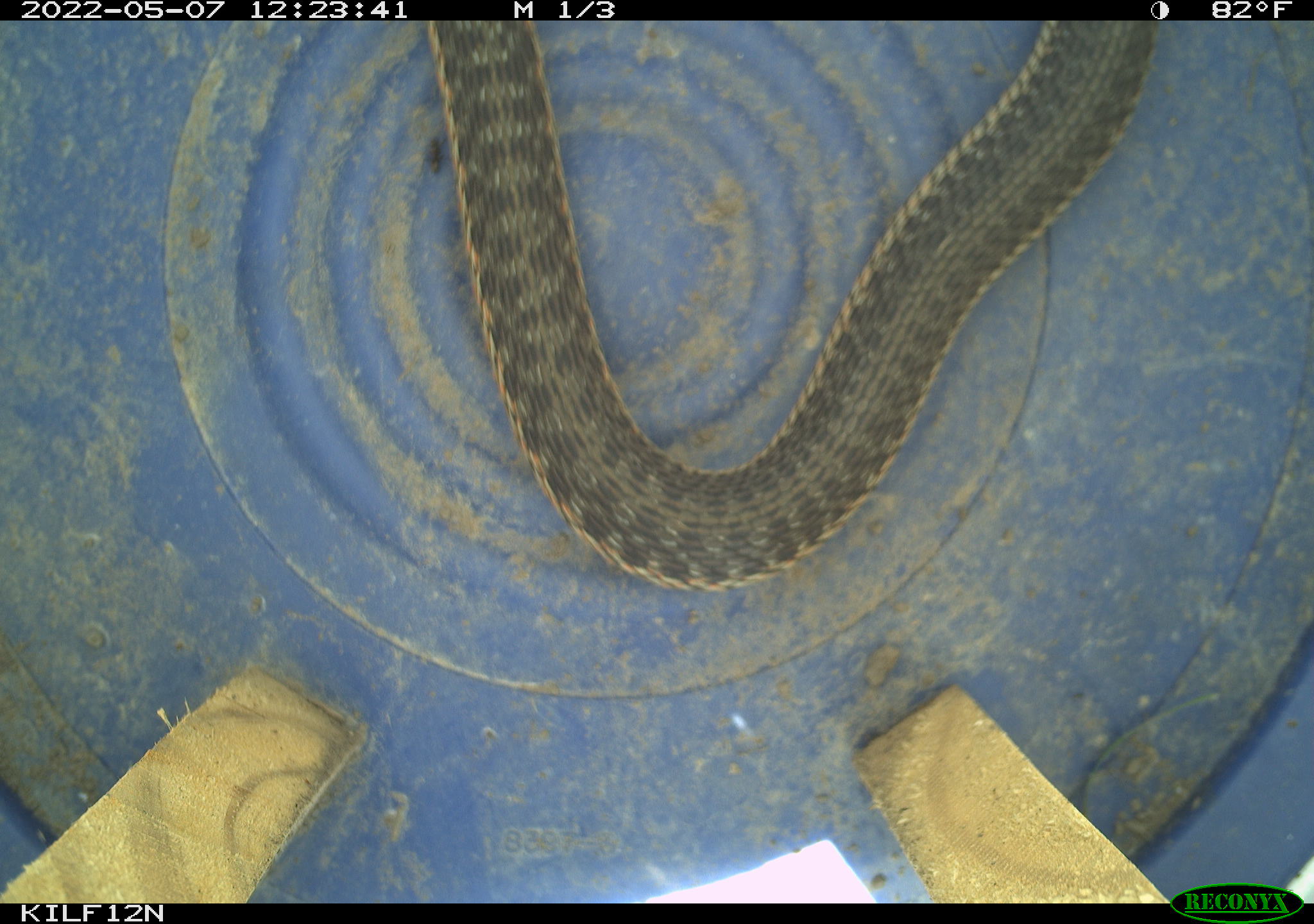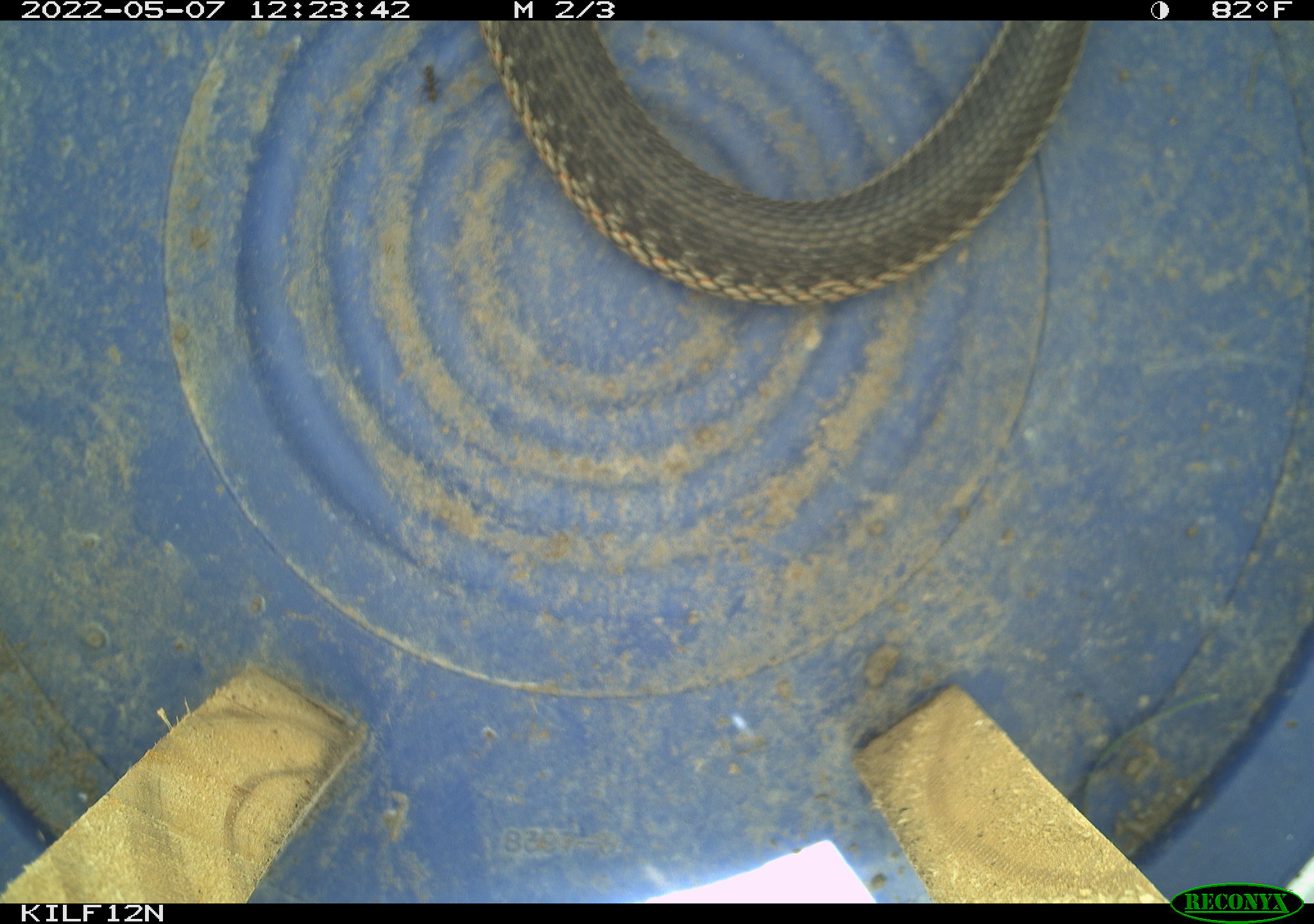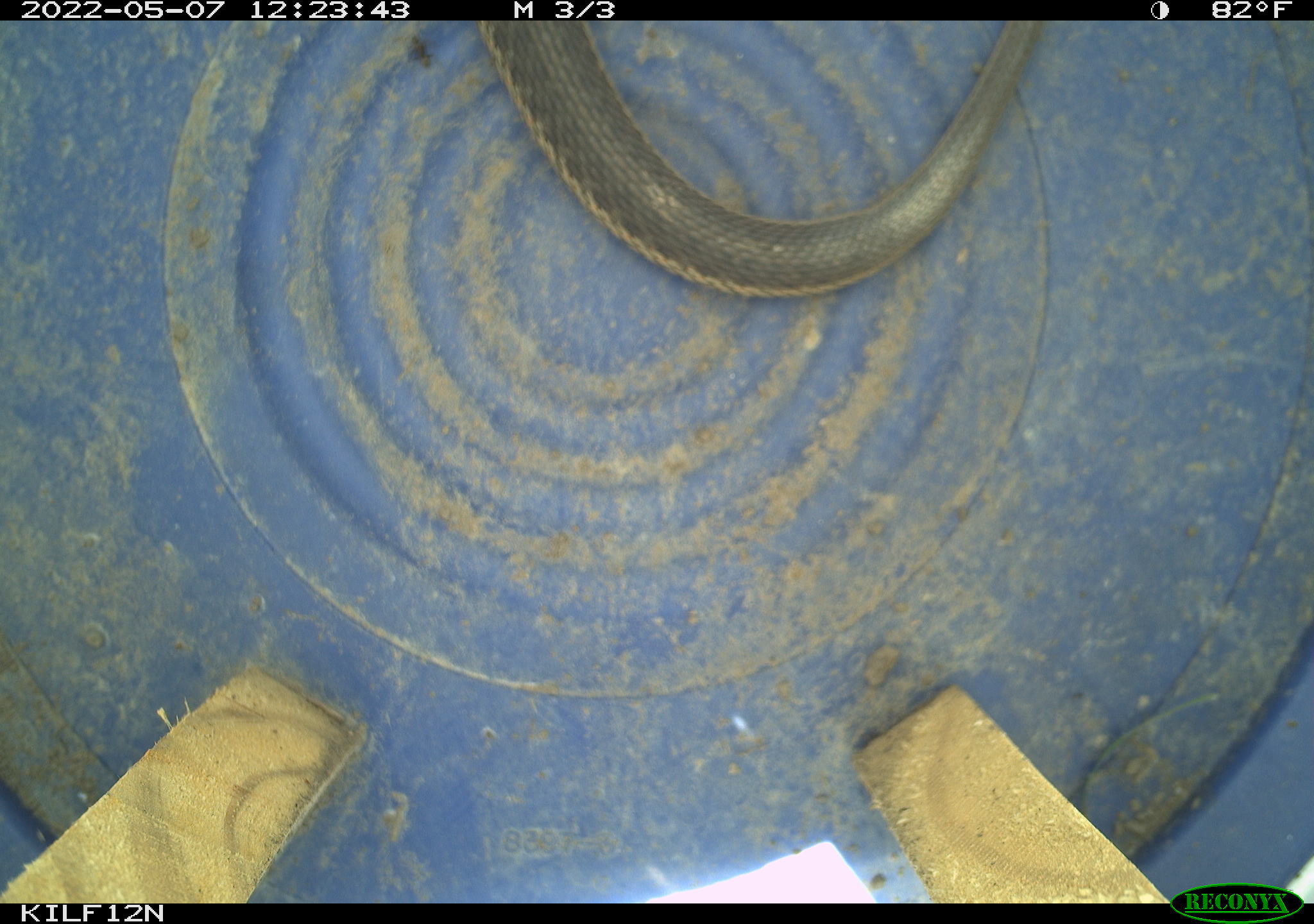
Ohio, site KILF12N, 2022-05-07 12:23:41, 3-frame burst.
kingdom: Animalia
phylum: Chordata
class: Reptilia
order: Squamata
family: Colubridae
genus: Thamnophis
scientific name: Thamnophis sirtalis sirtalis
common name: eastern gartersnake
Eastern gartersnake (Thamnophis sirtalis sirtalis).